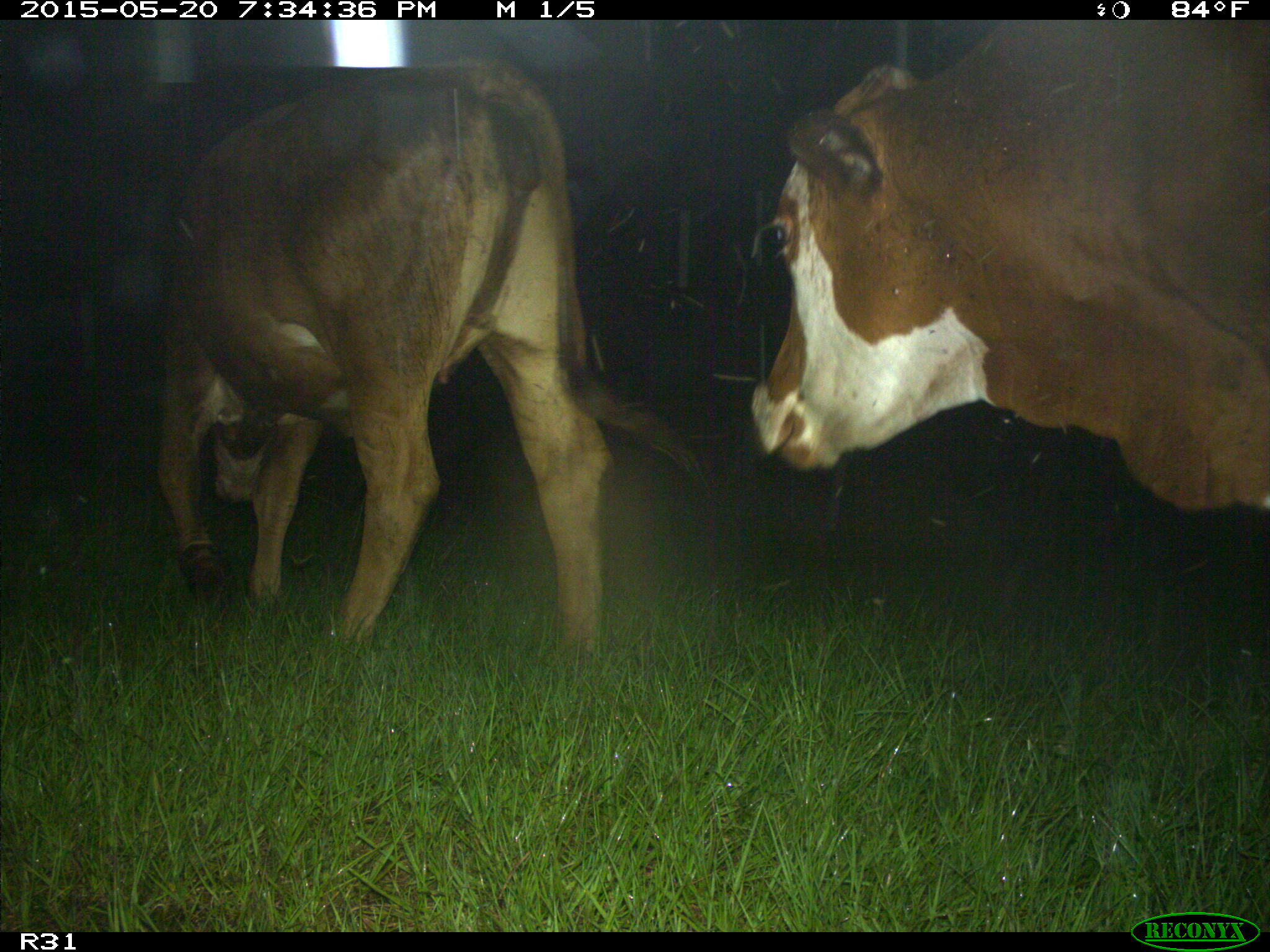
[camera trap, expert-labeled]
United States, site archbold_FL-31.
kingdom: Animalia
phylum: Chordata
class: Mammalia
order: Artiodactyla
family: Bovidae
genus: Bos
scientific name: Bos taurus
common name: domestic cow